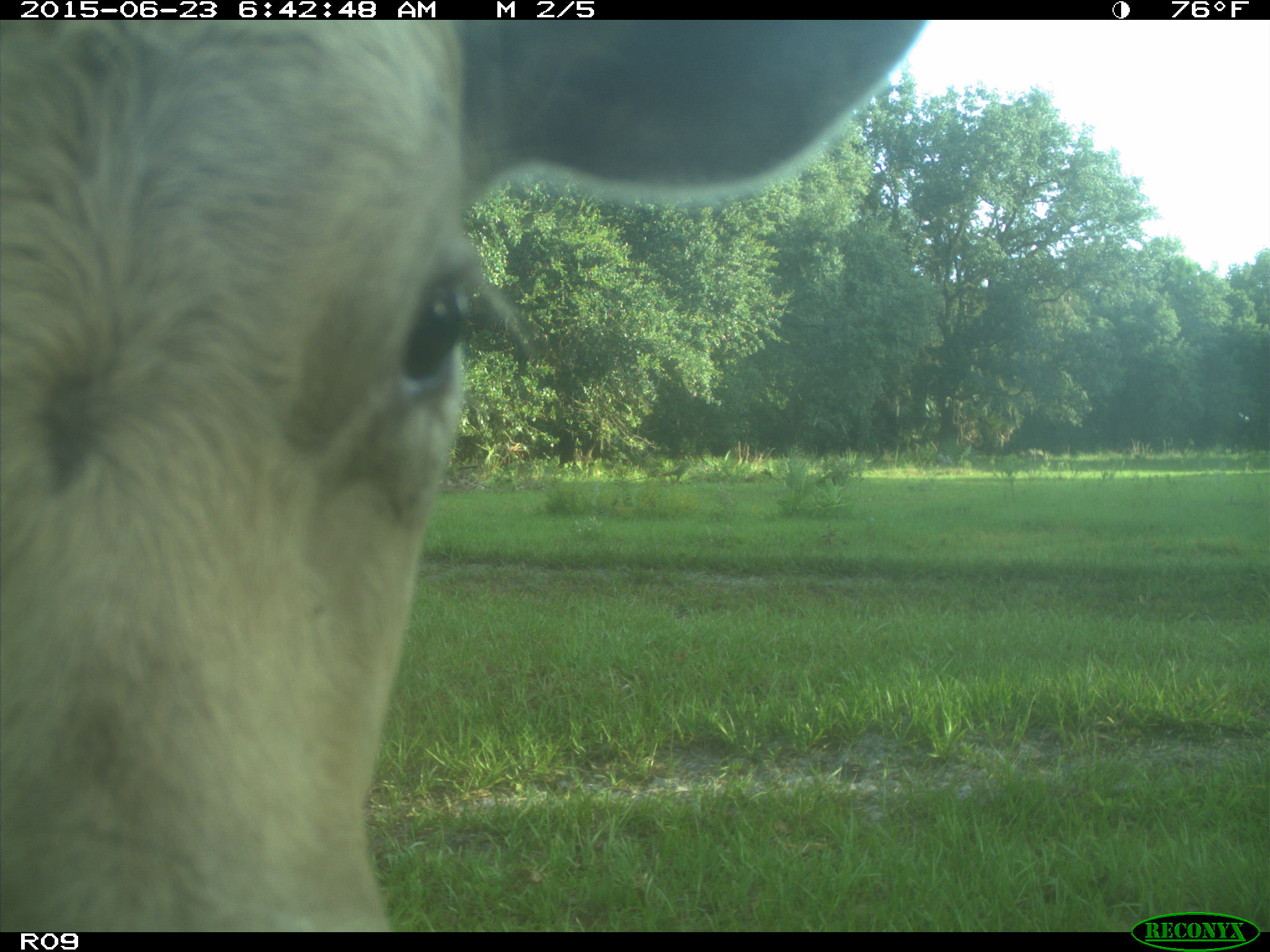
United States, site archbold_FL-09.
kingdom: Animalia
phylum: Chordata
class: Mammalia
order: Artiodactyla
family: Bovidae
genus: Bos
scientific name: Bos taurus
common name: domestic cow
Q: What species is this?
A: Bos taurus (domestic cow).